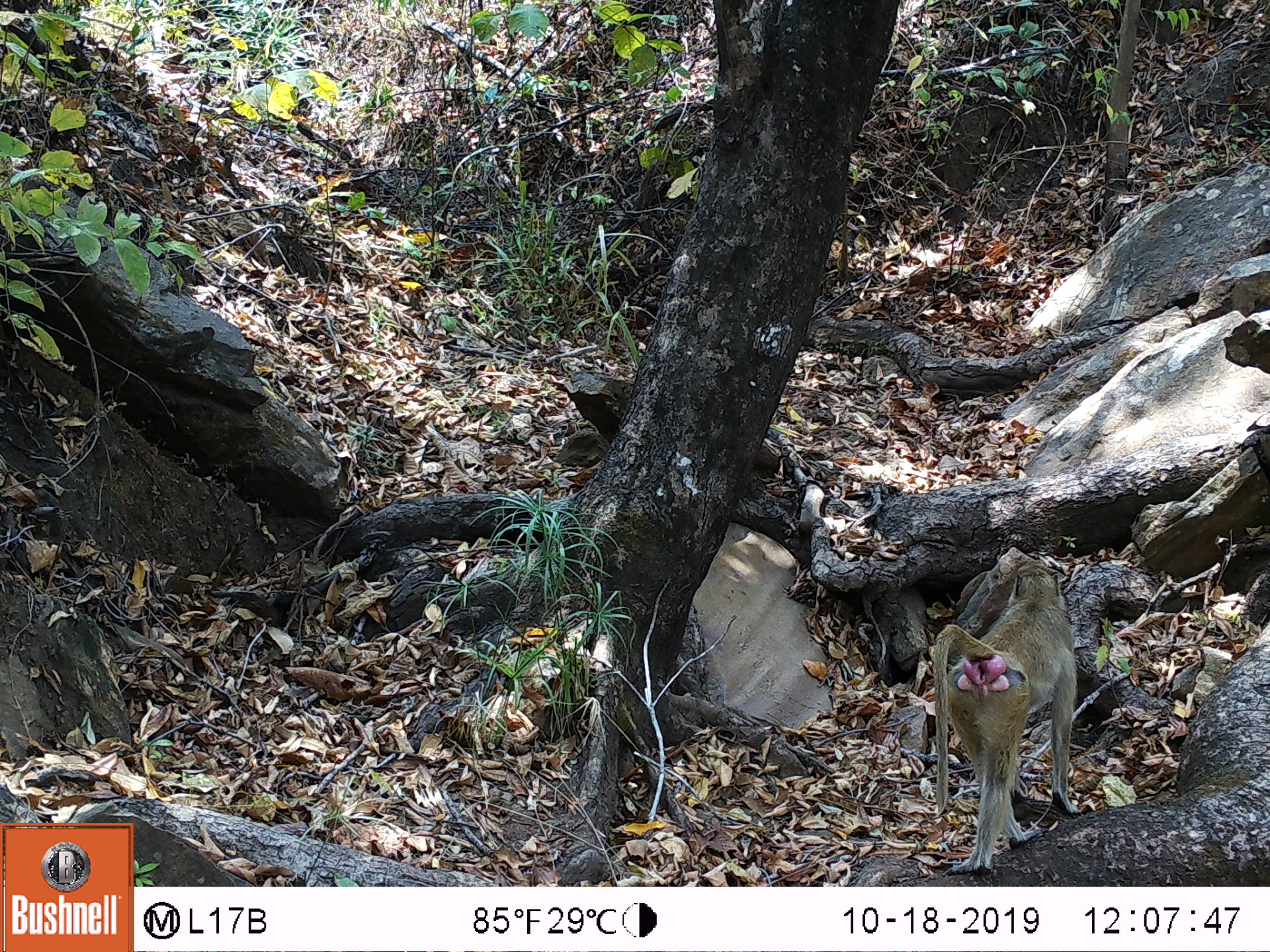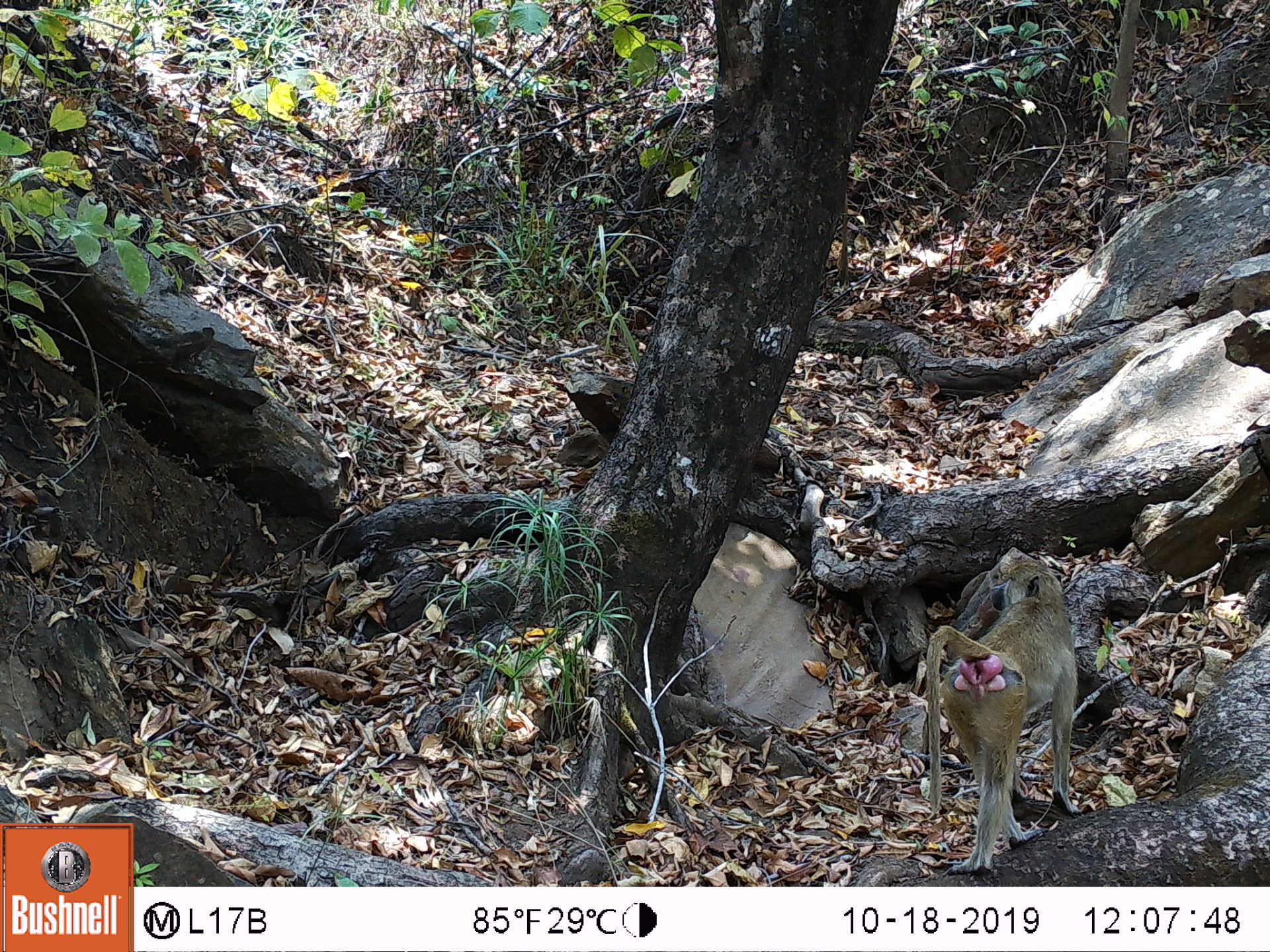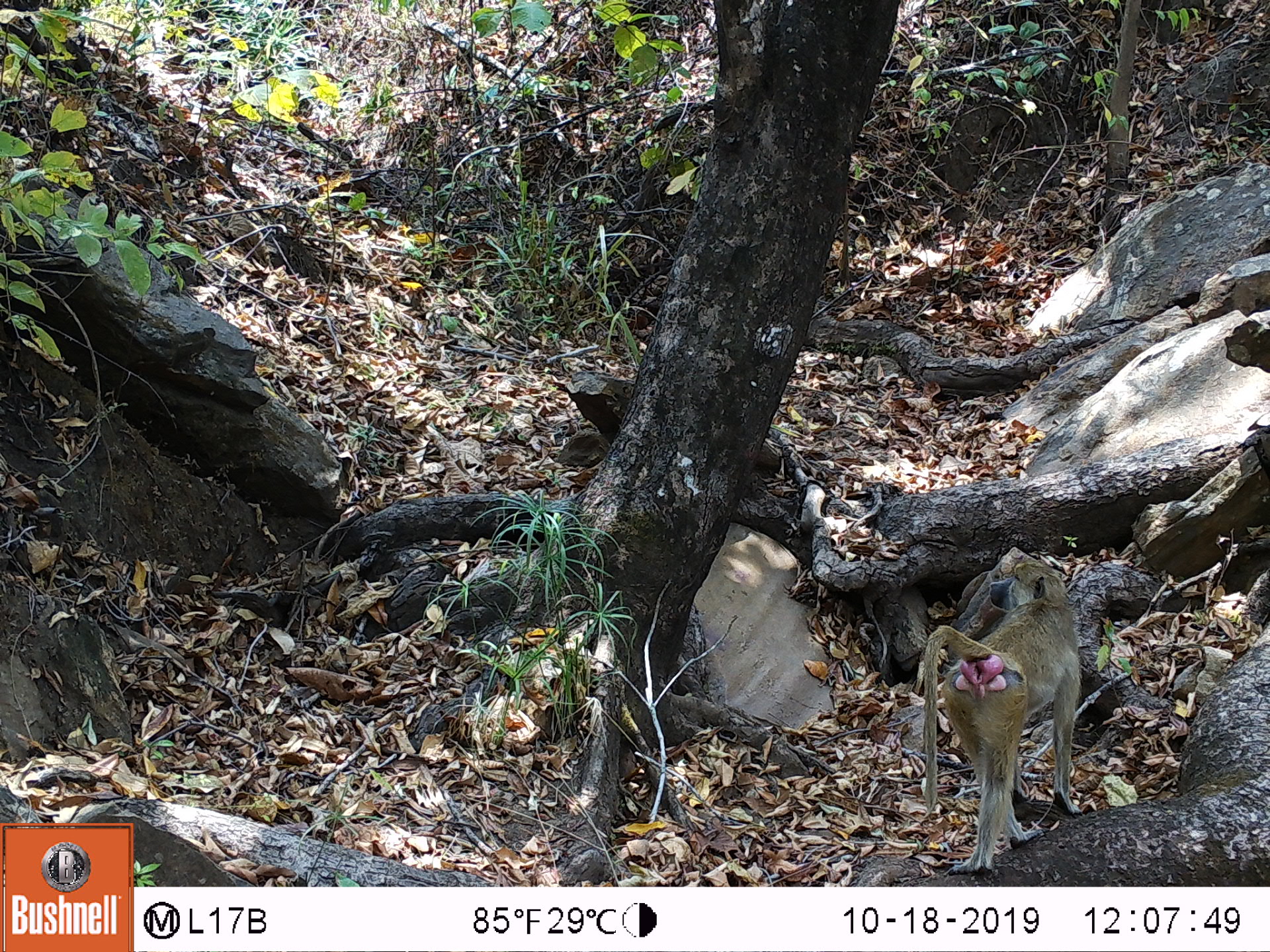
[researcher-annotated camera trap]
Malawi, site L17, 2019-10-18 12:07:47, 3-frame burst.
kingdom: Animalia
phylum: Chordata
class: Mammalia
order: Primates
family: Cercopithecidae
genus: Papio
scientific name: Papio cynocephalus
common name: yellow baboon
Yellow baboon (Papio cynocephalus), count 1.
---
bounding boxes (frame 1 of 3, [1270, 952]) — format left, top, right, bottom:
yellow baboon: 926, 564, 1088, 868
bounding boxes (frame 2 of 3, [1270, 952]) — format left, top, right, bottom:
yellow baboon: 917, 553, 1077, 865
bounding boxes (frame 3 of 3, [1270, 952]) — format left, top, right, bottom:
yellow baboon: 914, 557, 1082, 868